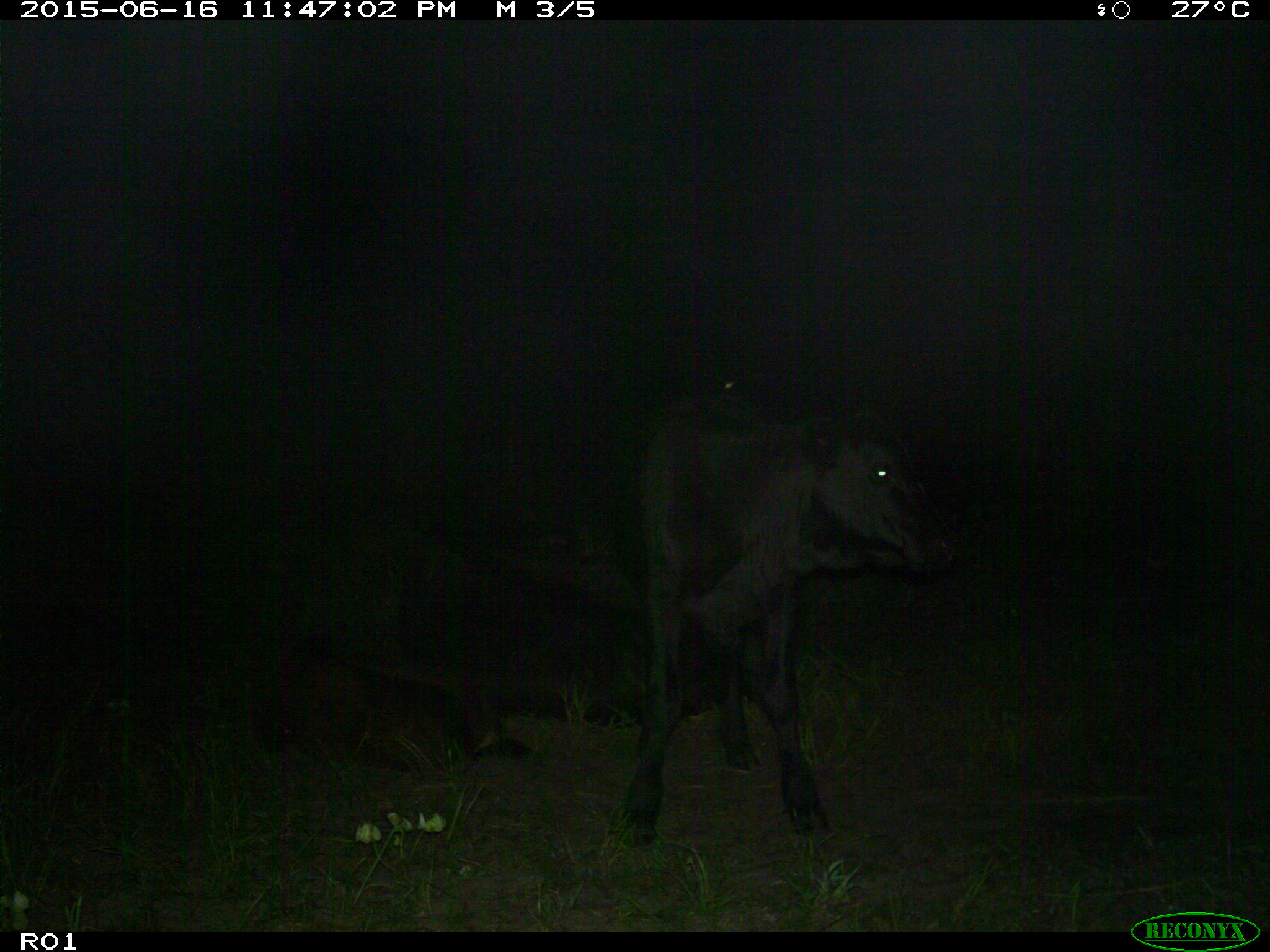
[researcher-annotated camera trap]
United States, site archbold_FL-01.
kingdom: Animalia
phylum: Chordata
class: Mammalia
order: Artiodactyla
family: Bovidae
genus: Bos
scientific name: Bos taurus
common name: domestic cow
Bos taurus (domestic cow).